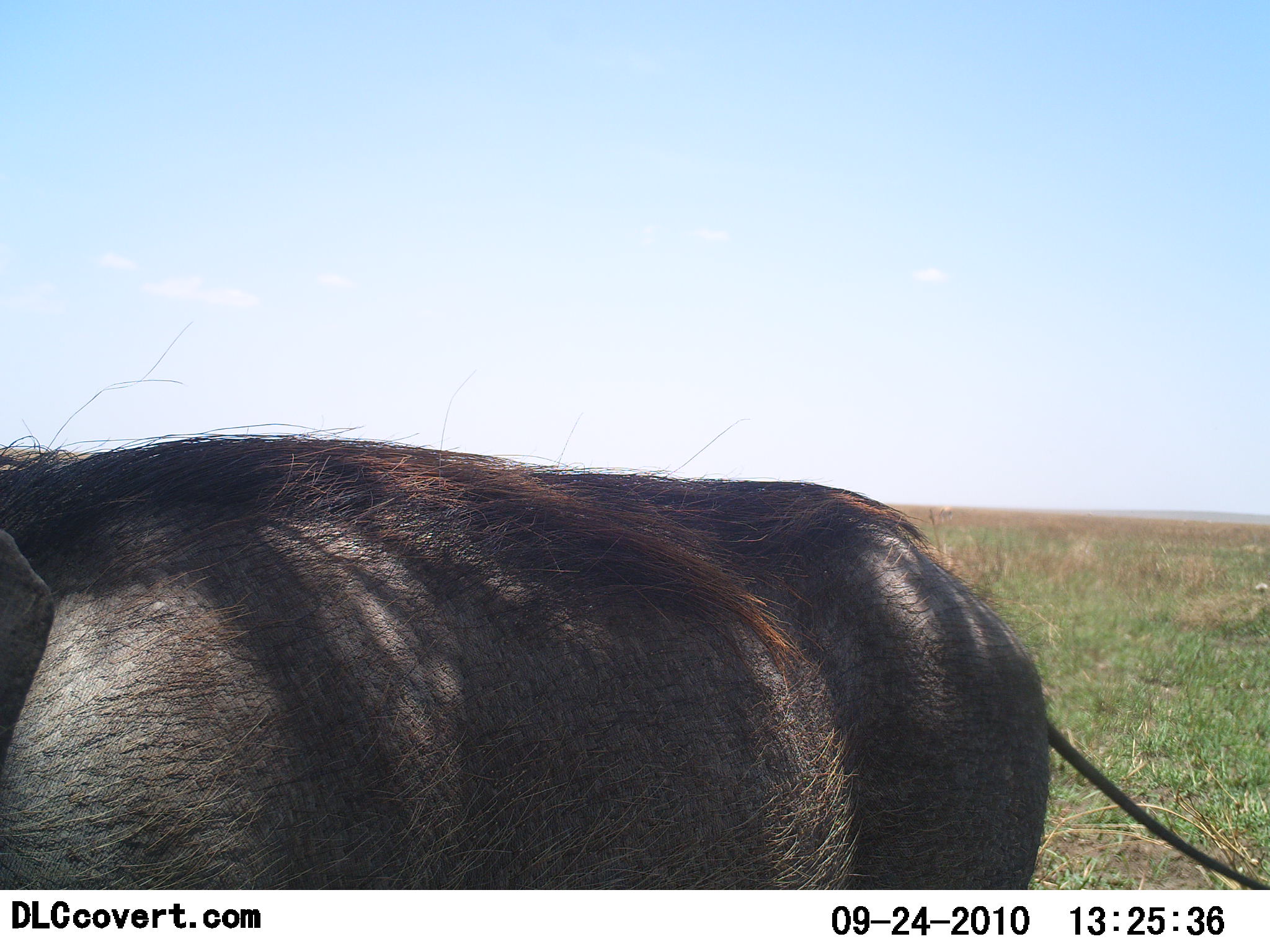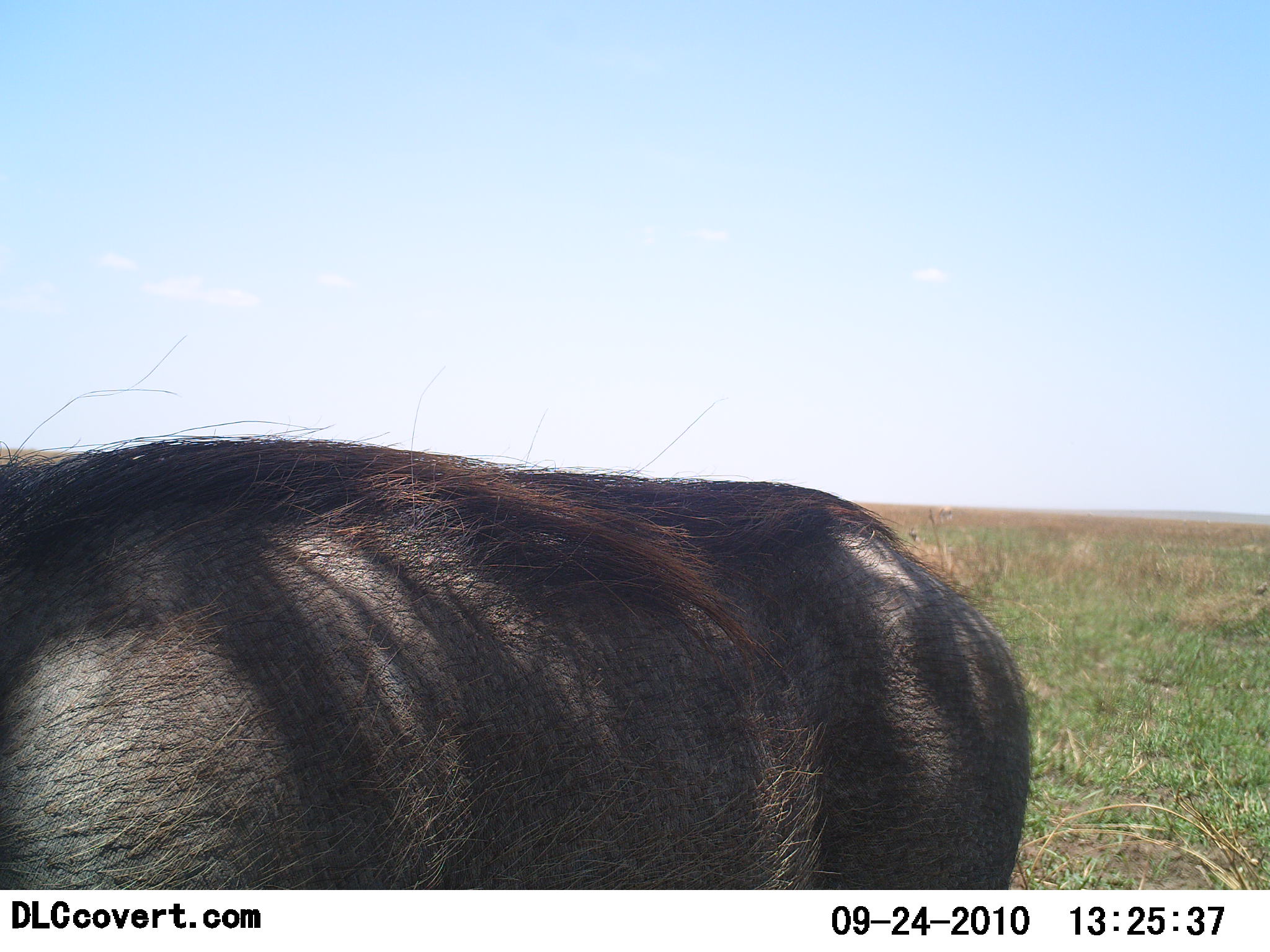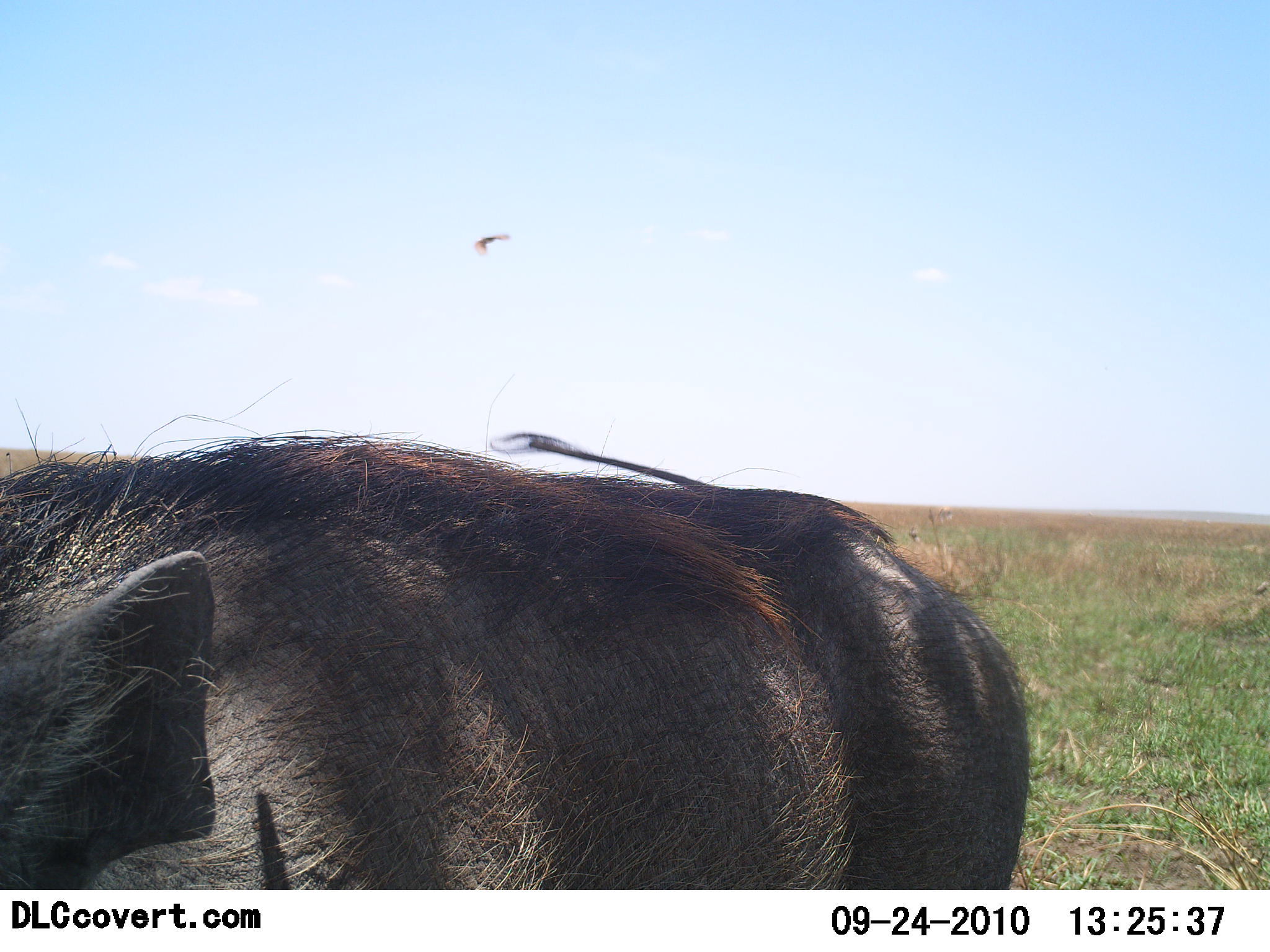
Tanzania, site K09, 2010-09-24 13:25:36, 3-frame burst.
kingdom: Animalia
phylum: Chordata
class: Mammalia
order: Artiodactyla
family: Suidae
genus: Phacochoerus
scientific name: Phacochoerus africanus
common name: warthog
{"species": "warthog (Phacochoerus africanus)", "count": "1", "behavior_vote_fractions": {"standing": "94%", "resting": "0%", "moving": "12%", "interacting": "0%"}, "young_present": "0%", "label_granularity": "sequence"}